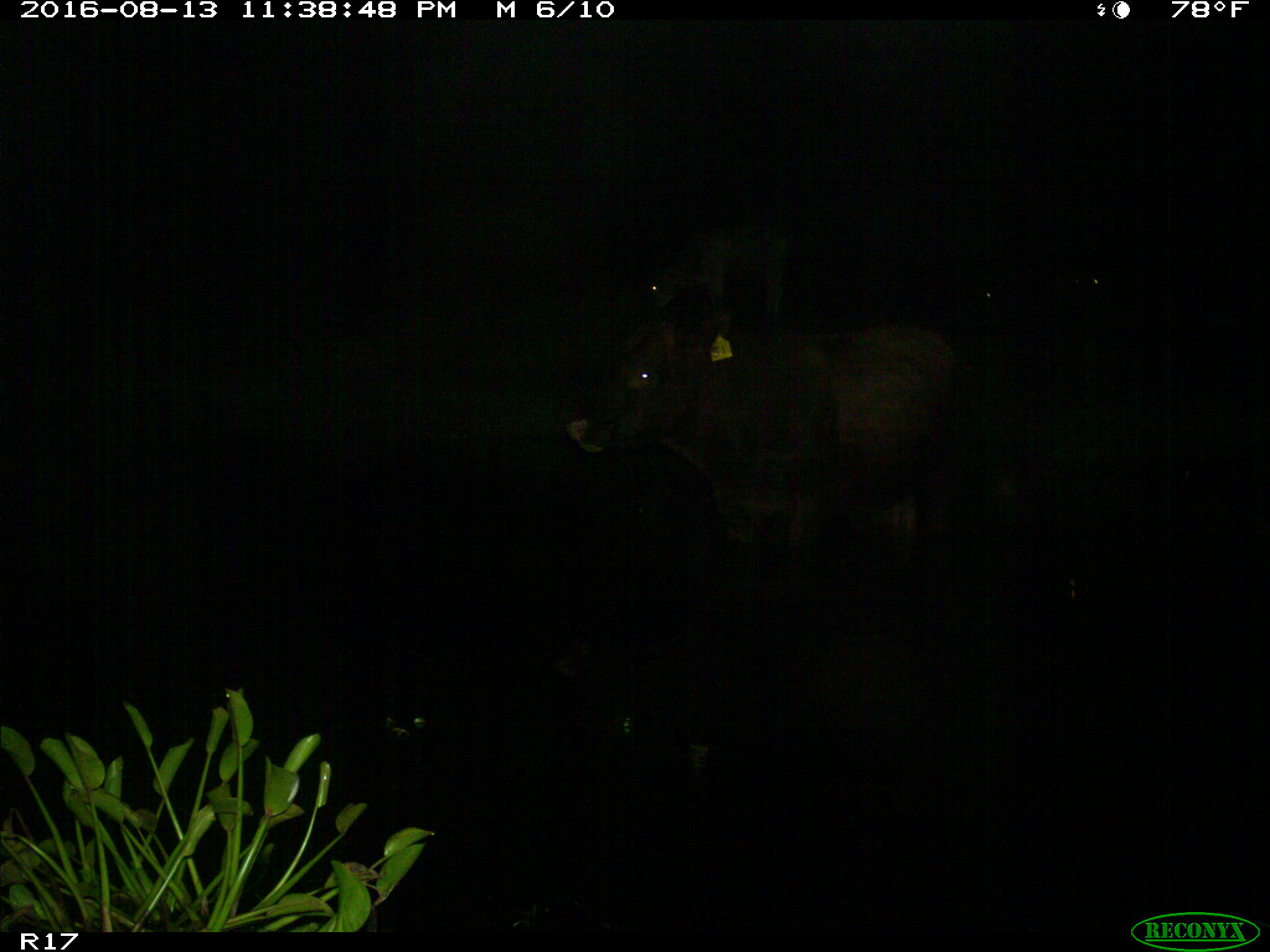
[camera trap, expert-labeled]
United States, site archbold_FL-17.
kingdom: Animalia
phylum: Chordata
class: Mammalia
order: Artiodactyla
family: Bovidae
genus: Bos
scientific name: Bos taurus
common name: domestic cow